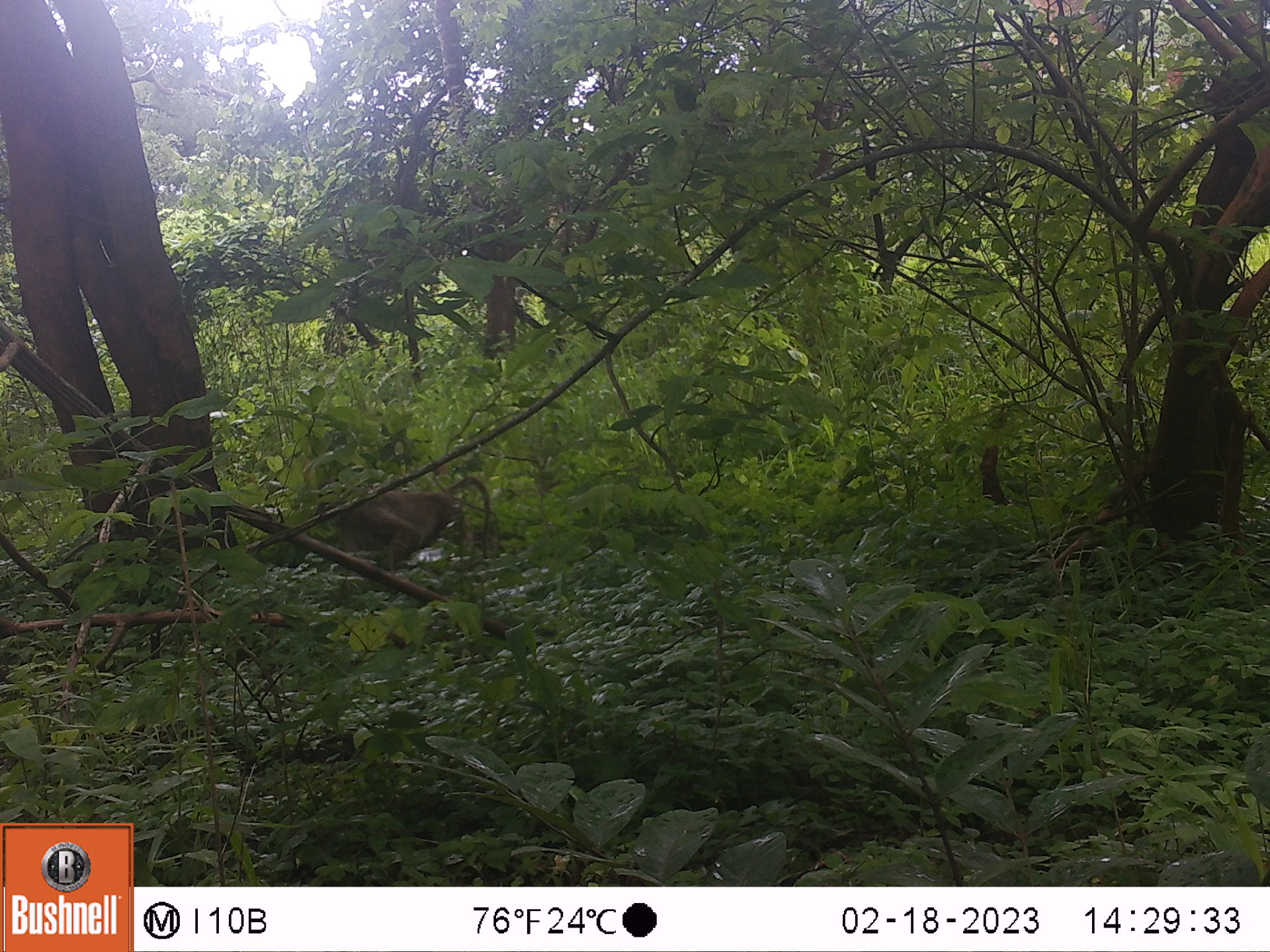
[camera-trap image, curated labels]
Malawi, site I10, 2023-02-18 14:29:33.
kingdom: Animalia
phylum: Chordata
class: Mammalia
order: Primates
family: Cercopithecidae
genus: Papio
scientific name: Papio cynocephalus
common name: yellow baboon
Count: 1.